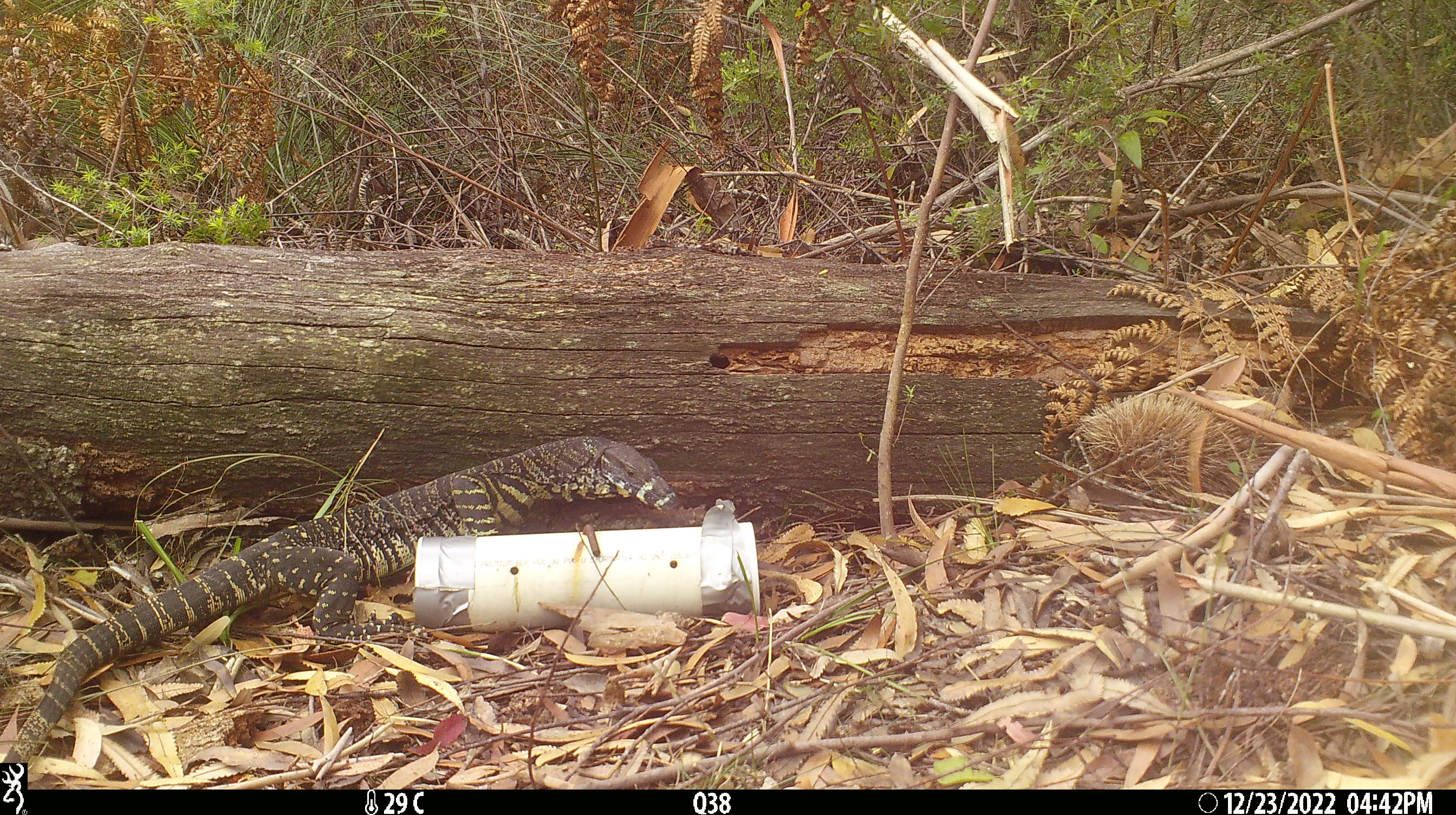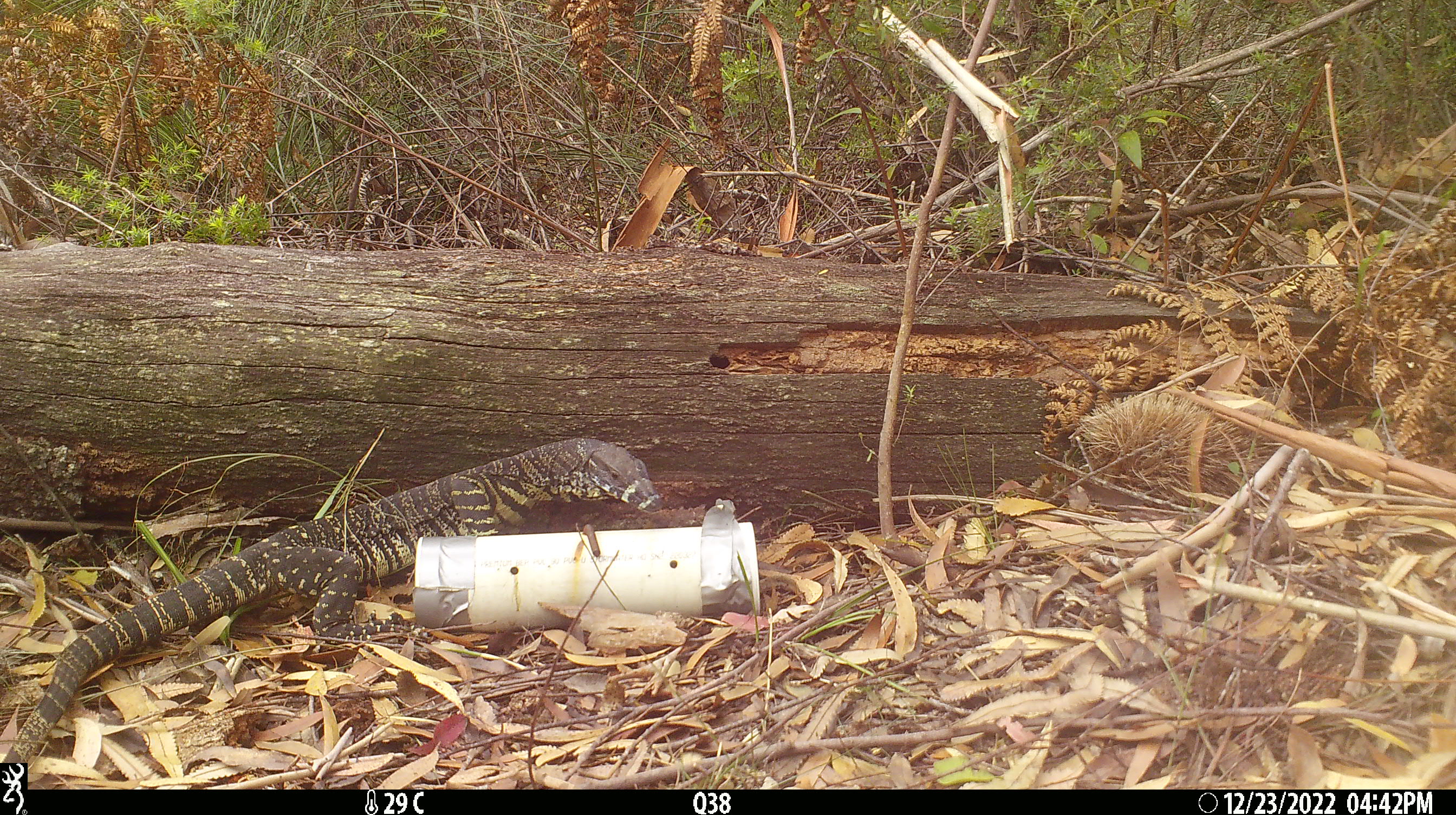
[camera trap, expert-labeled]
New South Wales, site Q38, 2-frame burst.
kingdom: Animalia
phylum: Chordata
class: Reptilia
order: Squamata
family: Varanidae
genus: Varanus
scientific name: Varanus varius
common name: lace monitor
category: goanna